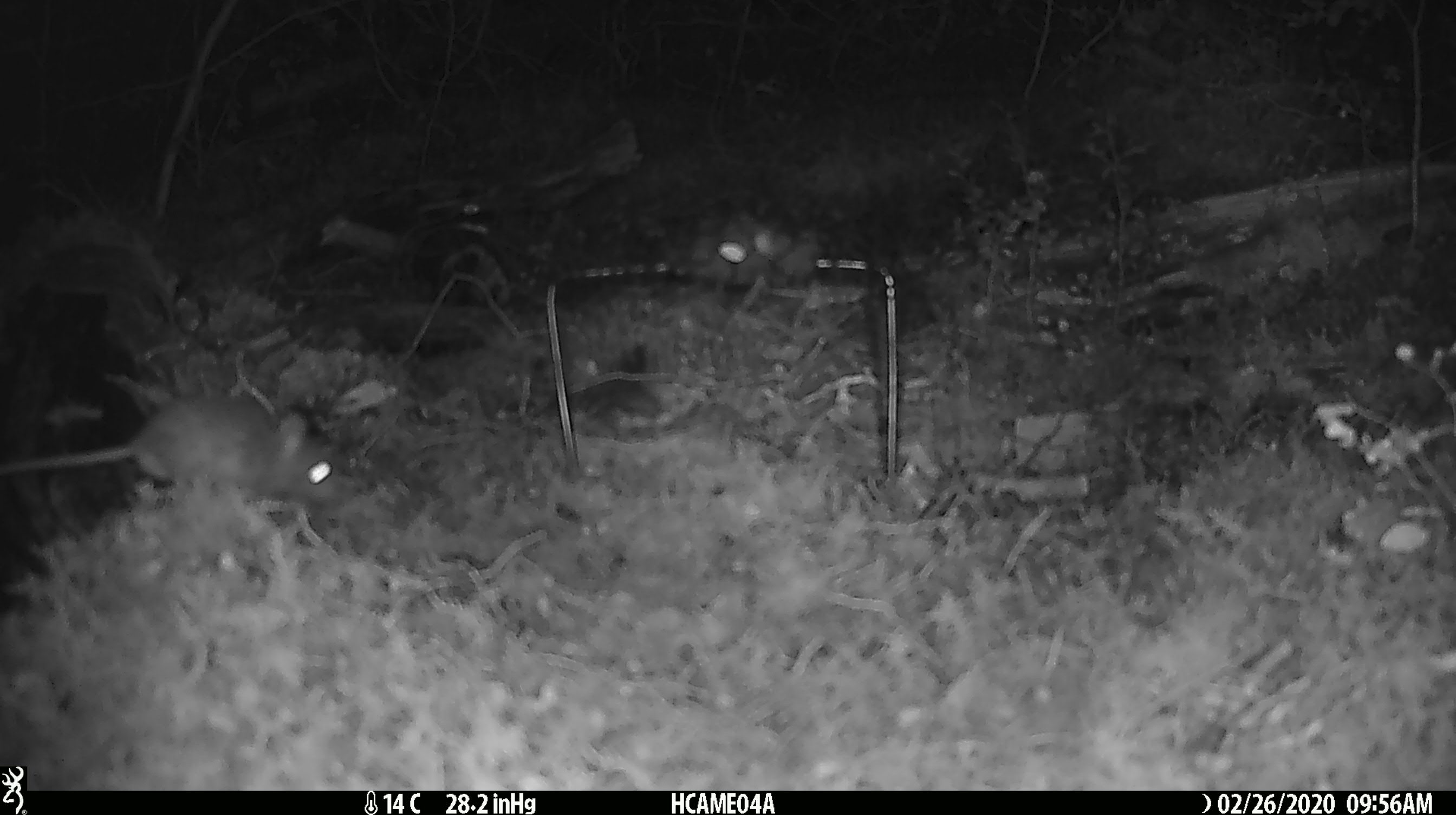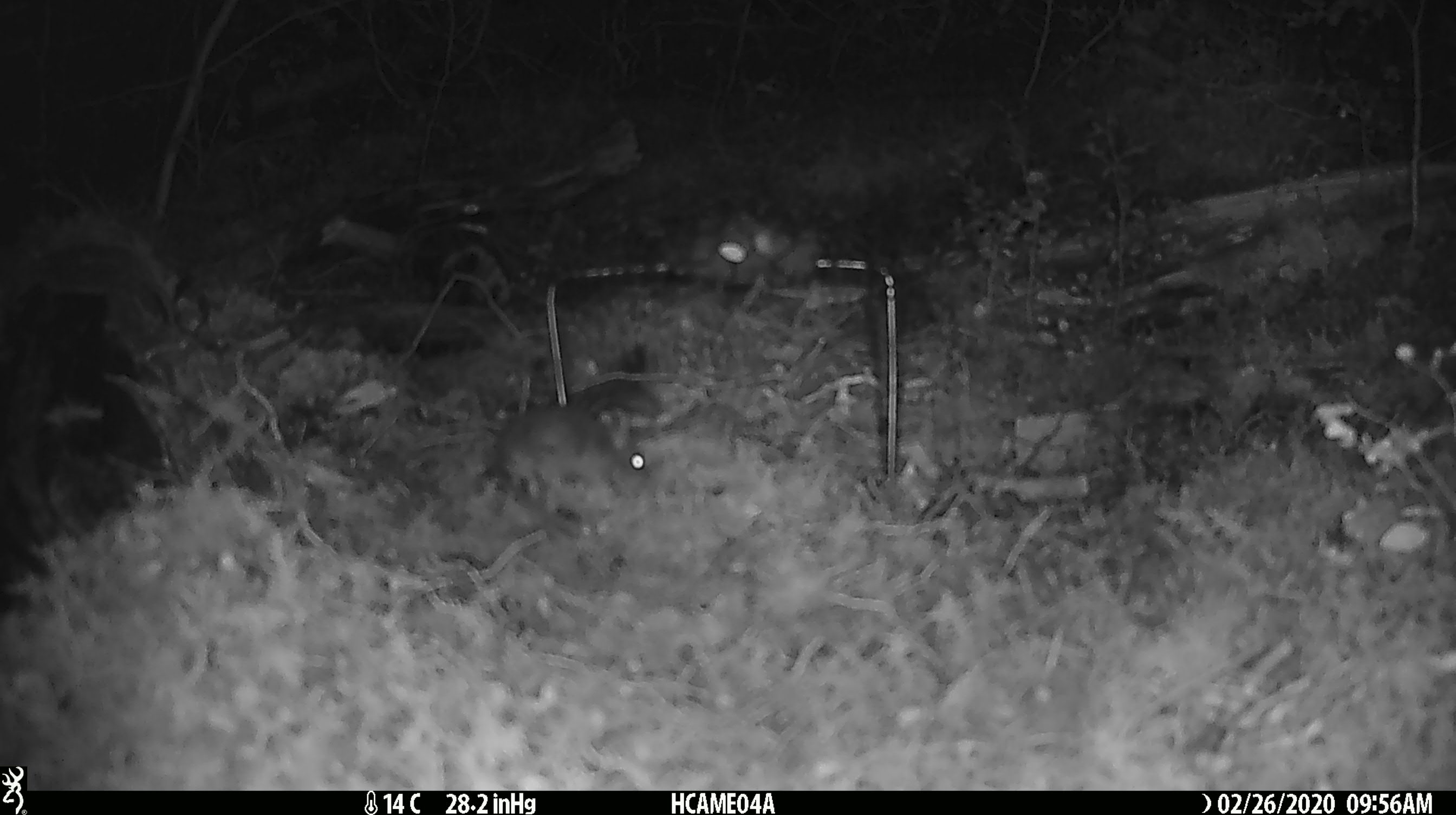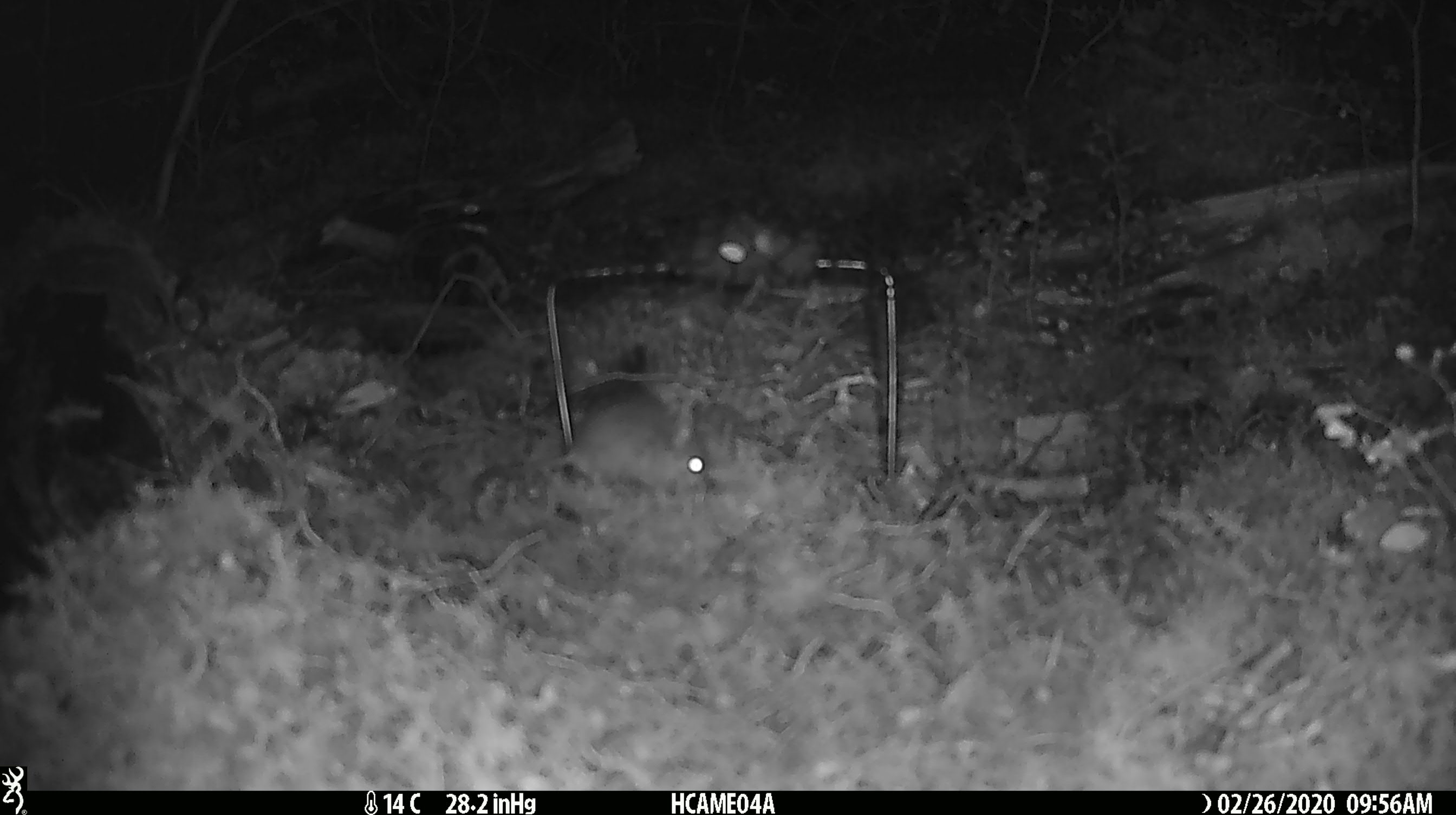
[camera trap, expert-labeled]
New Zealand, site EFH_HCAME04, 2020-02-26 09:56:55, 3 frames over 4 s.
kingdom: Animalia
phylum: Chordata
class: Mammalia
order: Rodentia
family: Muridae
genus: Mus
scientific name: Mus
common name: mouse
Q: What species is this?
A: Mouse (Mus).